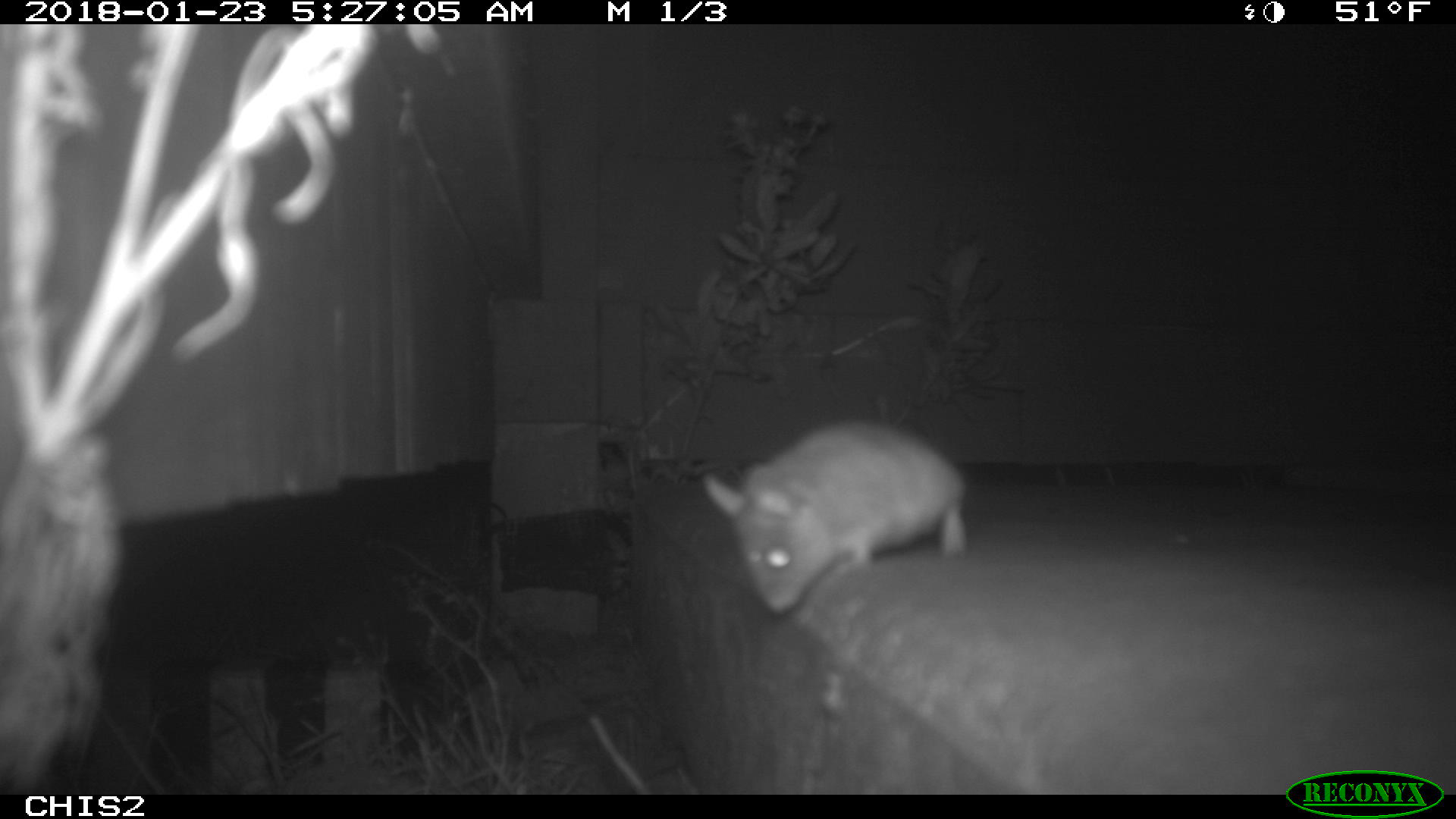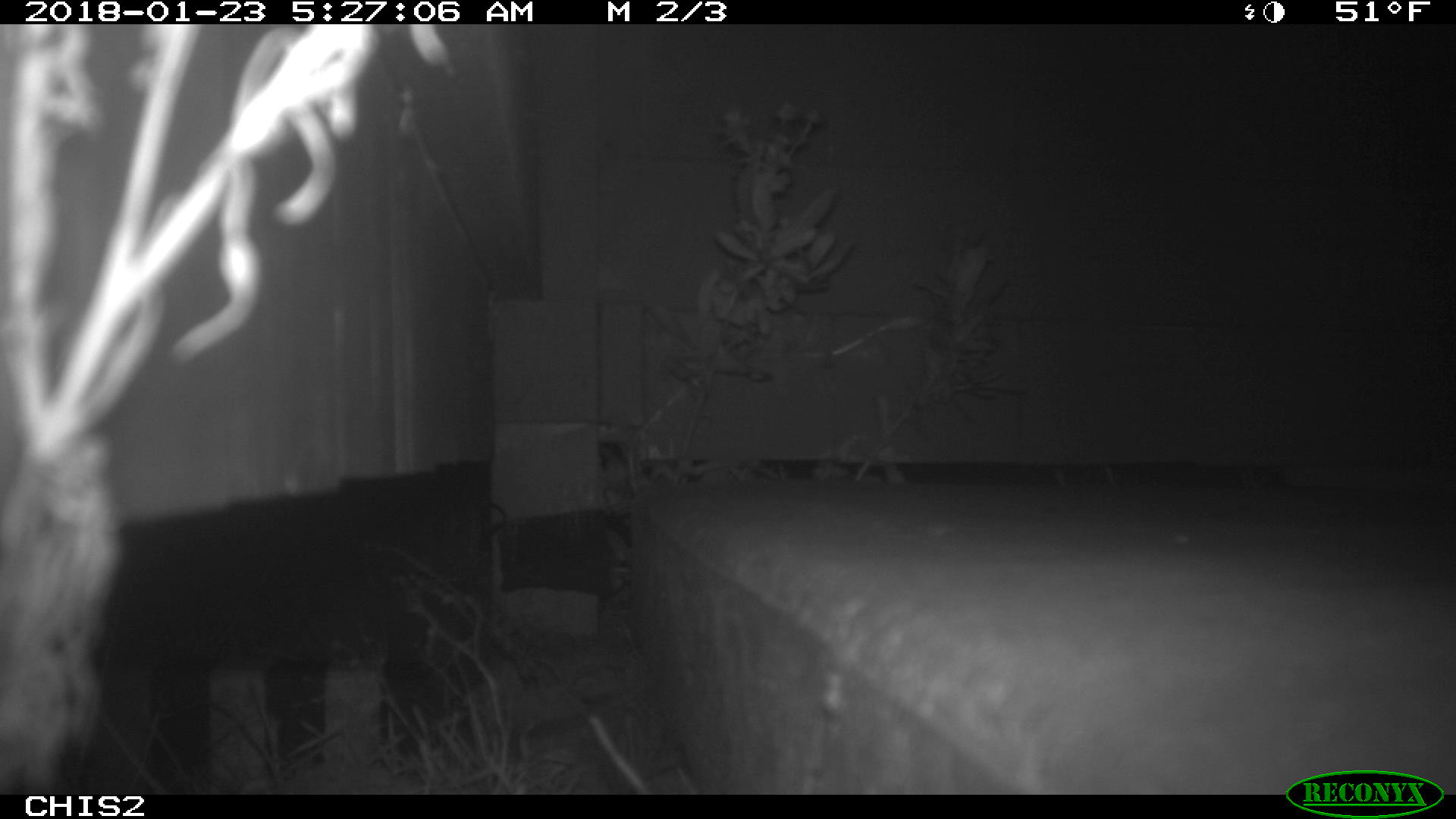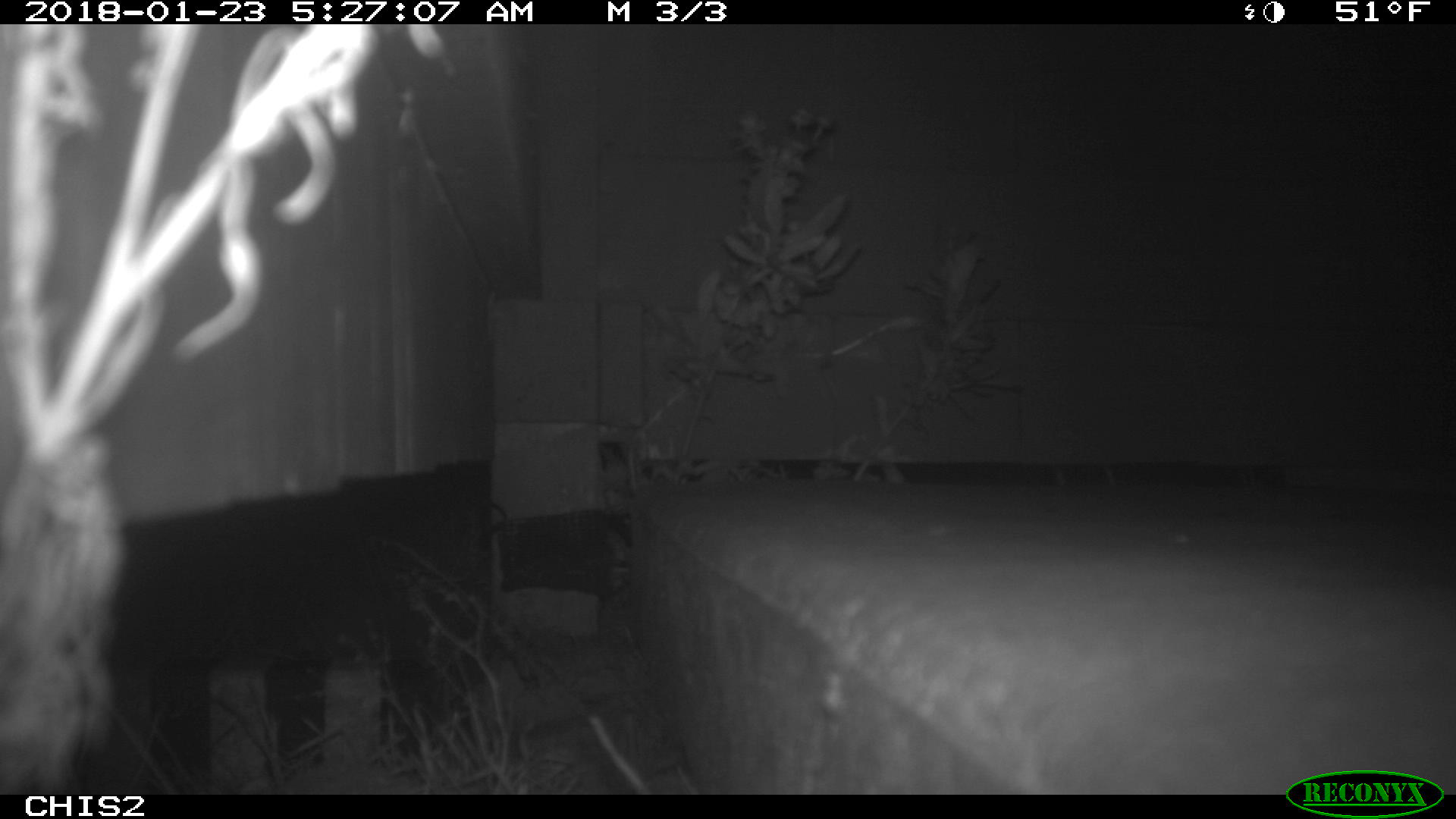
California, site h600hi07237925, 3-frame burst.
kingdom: Animalia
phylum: Chordata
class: Mammalia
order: Rodentia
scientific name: Rodentia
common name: rodent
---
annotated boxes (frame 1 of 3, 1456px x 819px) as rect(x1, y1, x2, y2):
rodent: rect(701, 417, 972, 614)